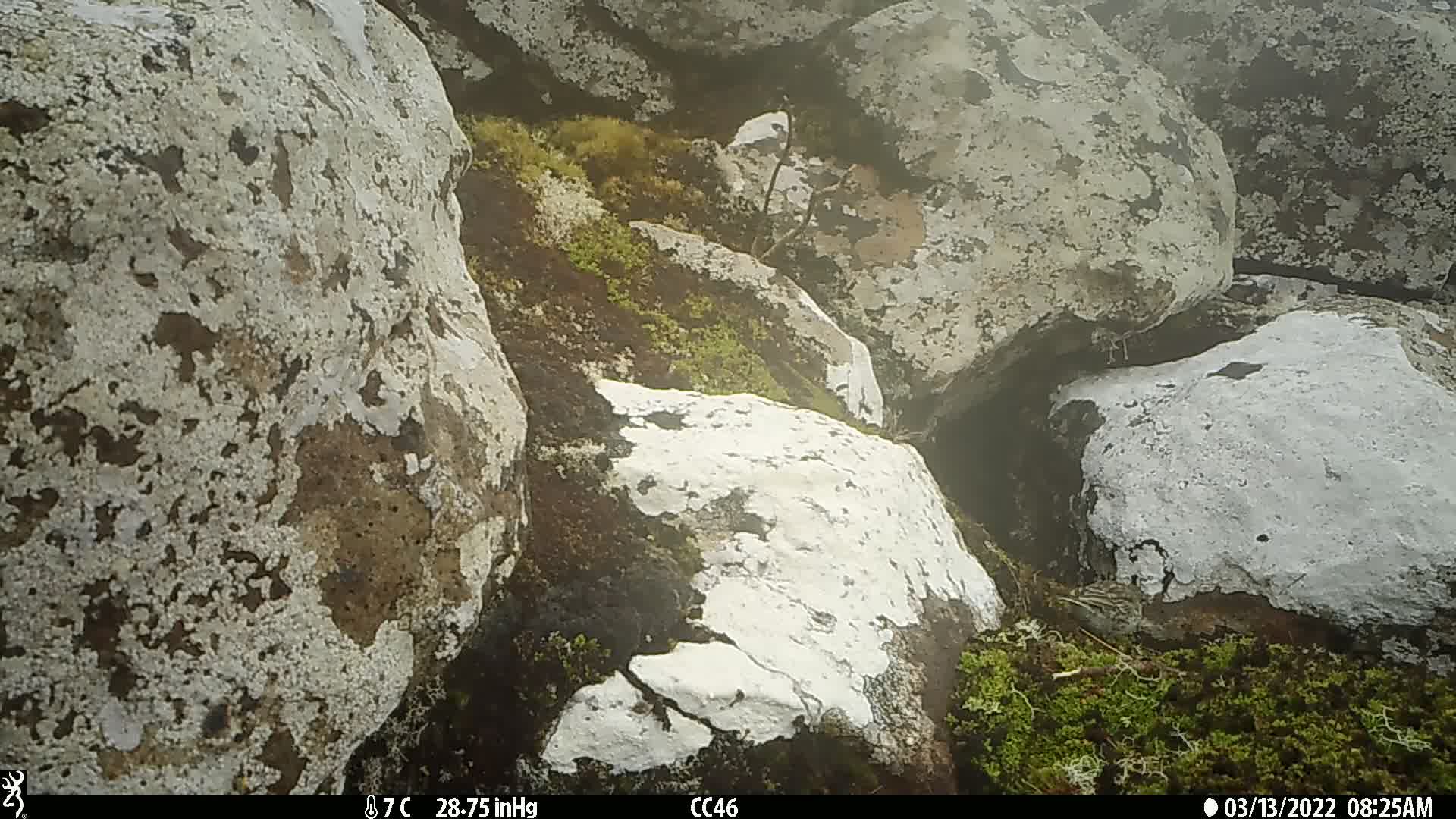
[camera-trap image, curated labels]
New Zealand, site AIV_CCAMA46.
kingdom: Animalia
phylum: Chordata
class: Aves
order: Passeriformes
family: Motacillidae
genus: Anthus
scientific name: Anthus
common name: pipit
Pipit (Anthus).